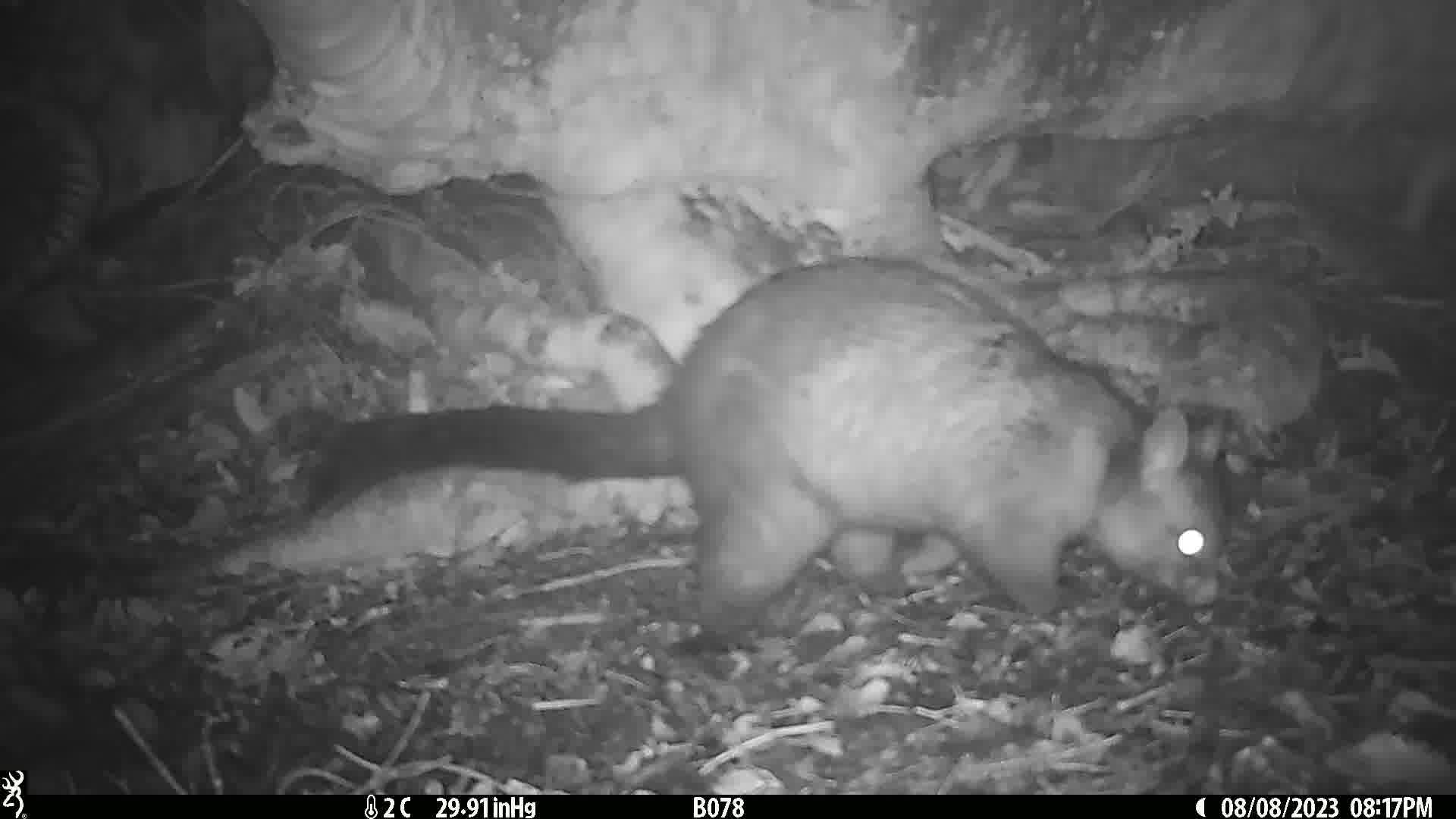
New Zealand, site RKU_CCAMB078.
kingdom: Animalia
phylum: Chordata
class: Mammalia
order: Diprotodontia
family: Phalangeridae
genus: Trichosurus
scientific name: Trichosurus vulpecula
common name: common brushtail possum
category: possum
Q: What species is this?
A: Possum (common brushtail possum) (Trichosurus vulpecula).